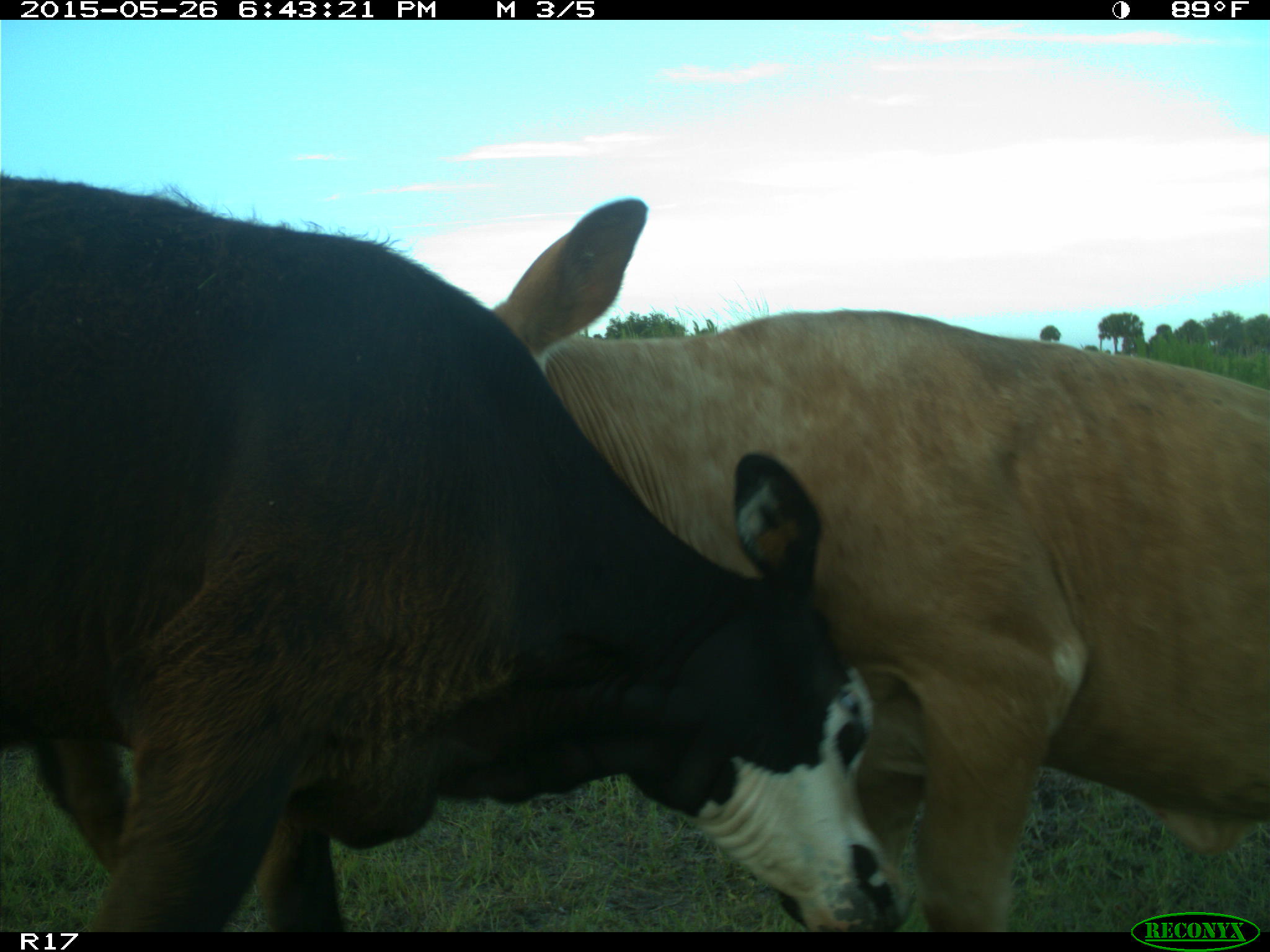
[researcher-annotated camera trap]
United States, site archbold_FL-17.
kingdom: Animalia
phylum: Chordata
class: Mammalia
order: Artiodactyla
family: Bovidae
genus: Bos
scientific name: Bos taurus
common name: domestic cow